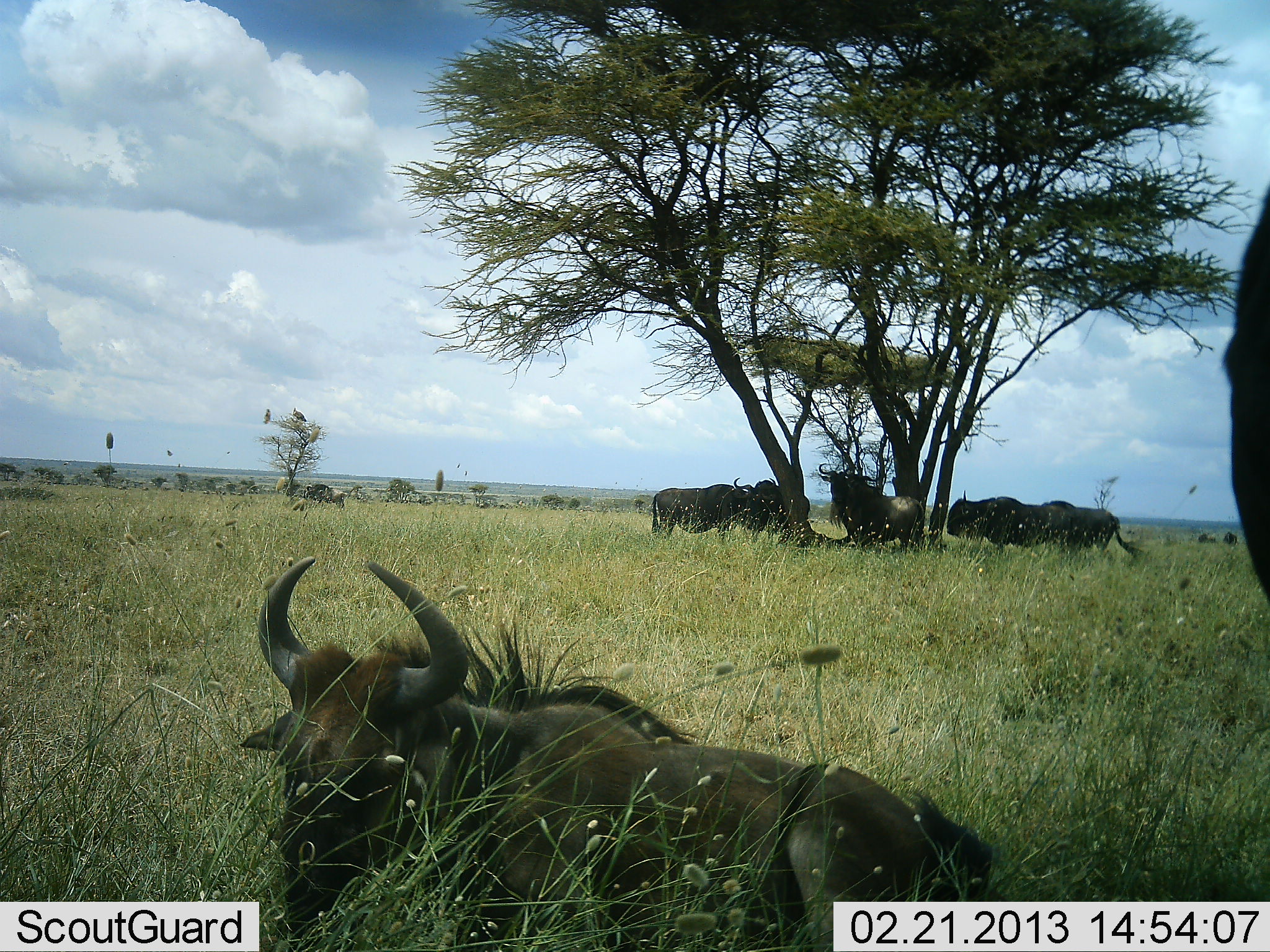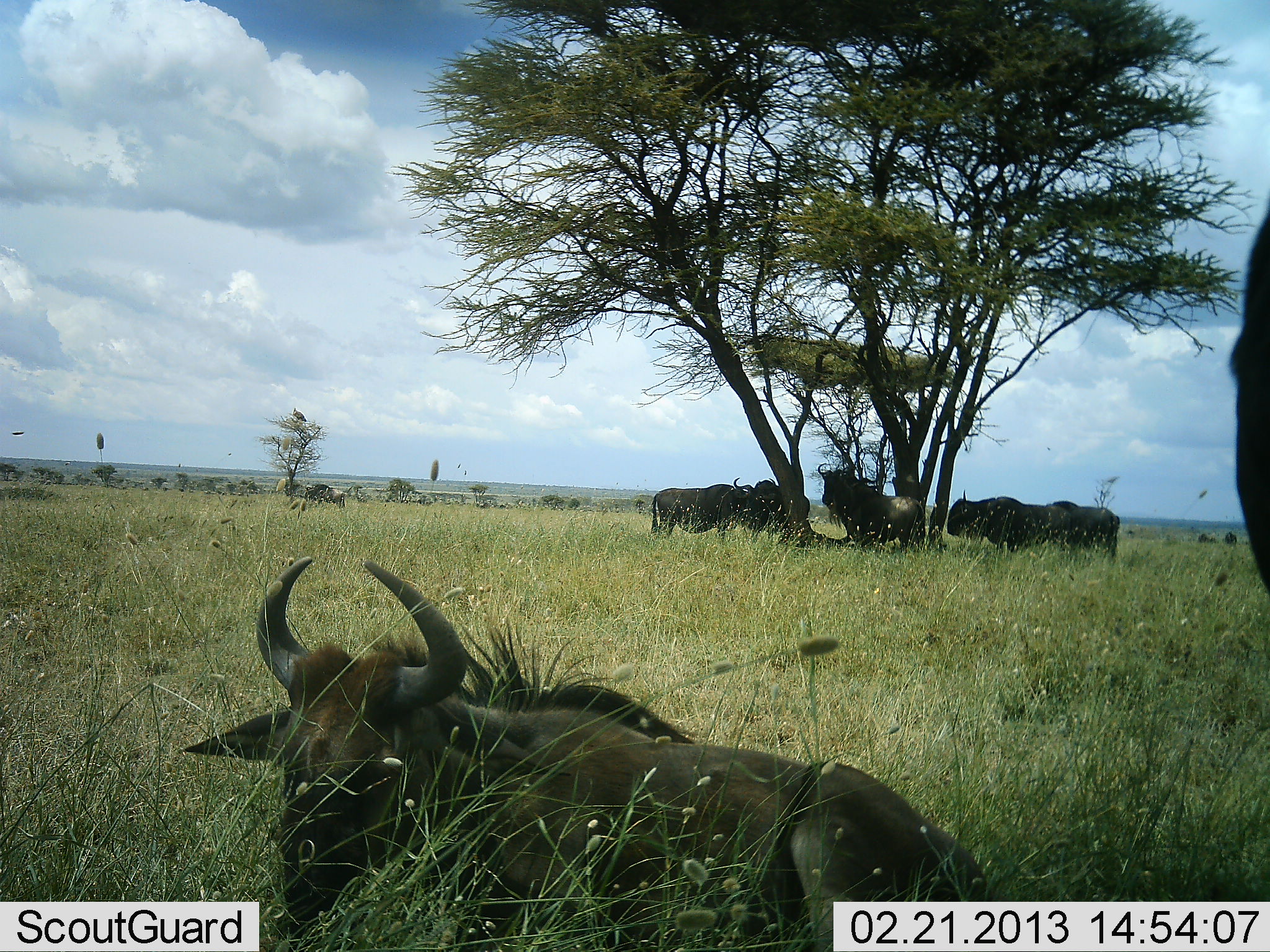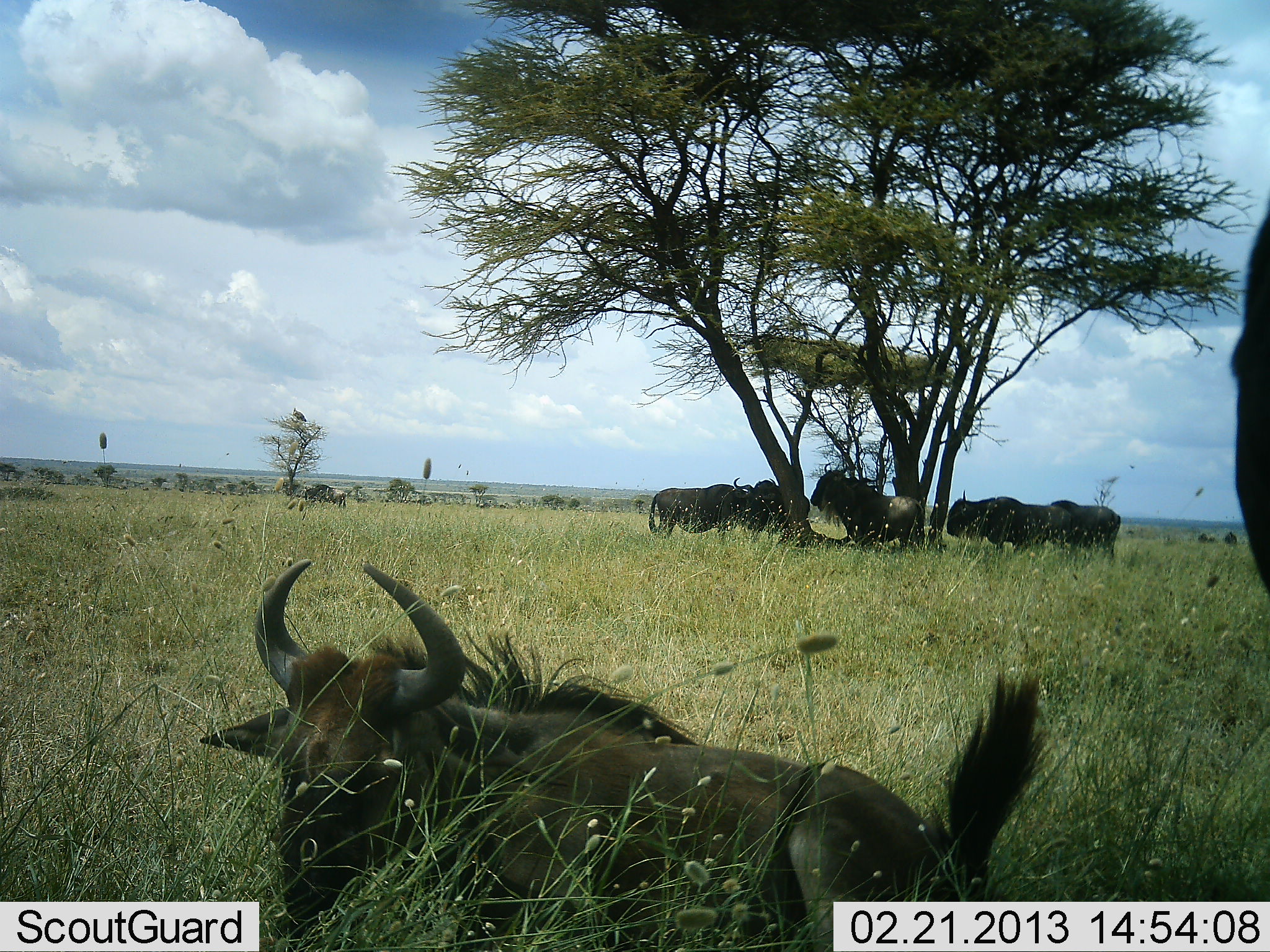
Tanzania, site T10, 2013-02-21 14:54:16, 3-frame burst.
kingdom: Animalia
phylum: Chordata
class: Mammalia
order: Artiodactyla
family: Bovidae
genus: Connochaetes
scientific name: Connochaetes taurinus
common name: blue wildebeest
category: wildebeest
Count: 7.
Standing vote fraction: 33%.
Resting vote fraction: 100%.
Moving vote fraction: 7%.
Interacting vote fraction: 7%.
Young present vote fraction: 0%.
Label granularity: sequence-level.